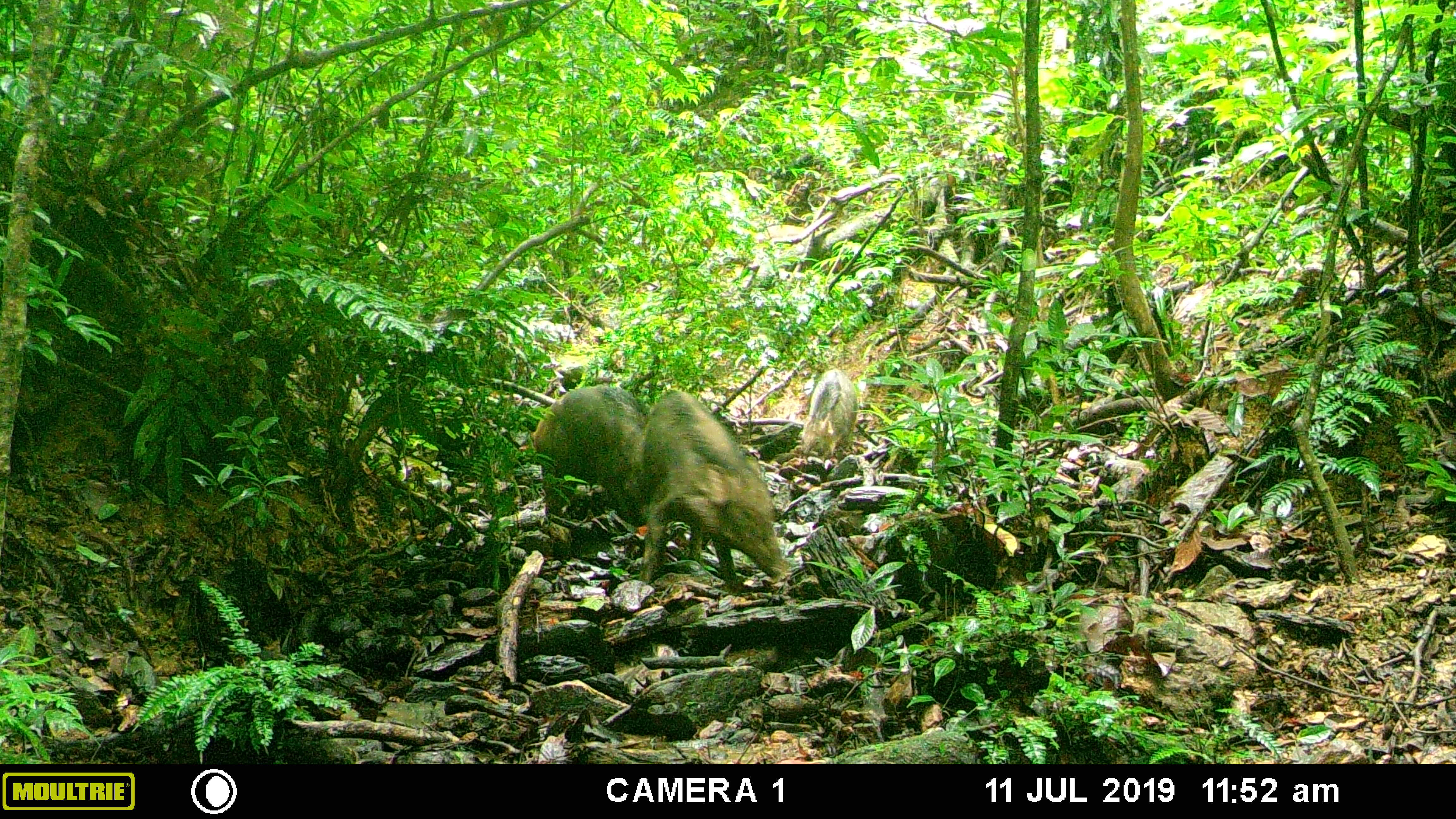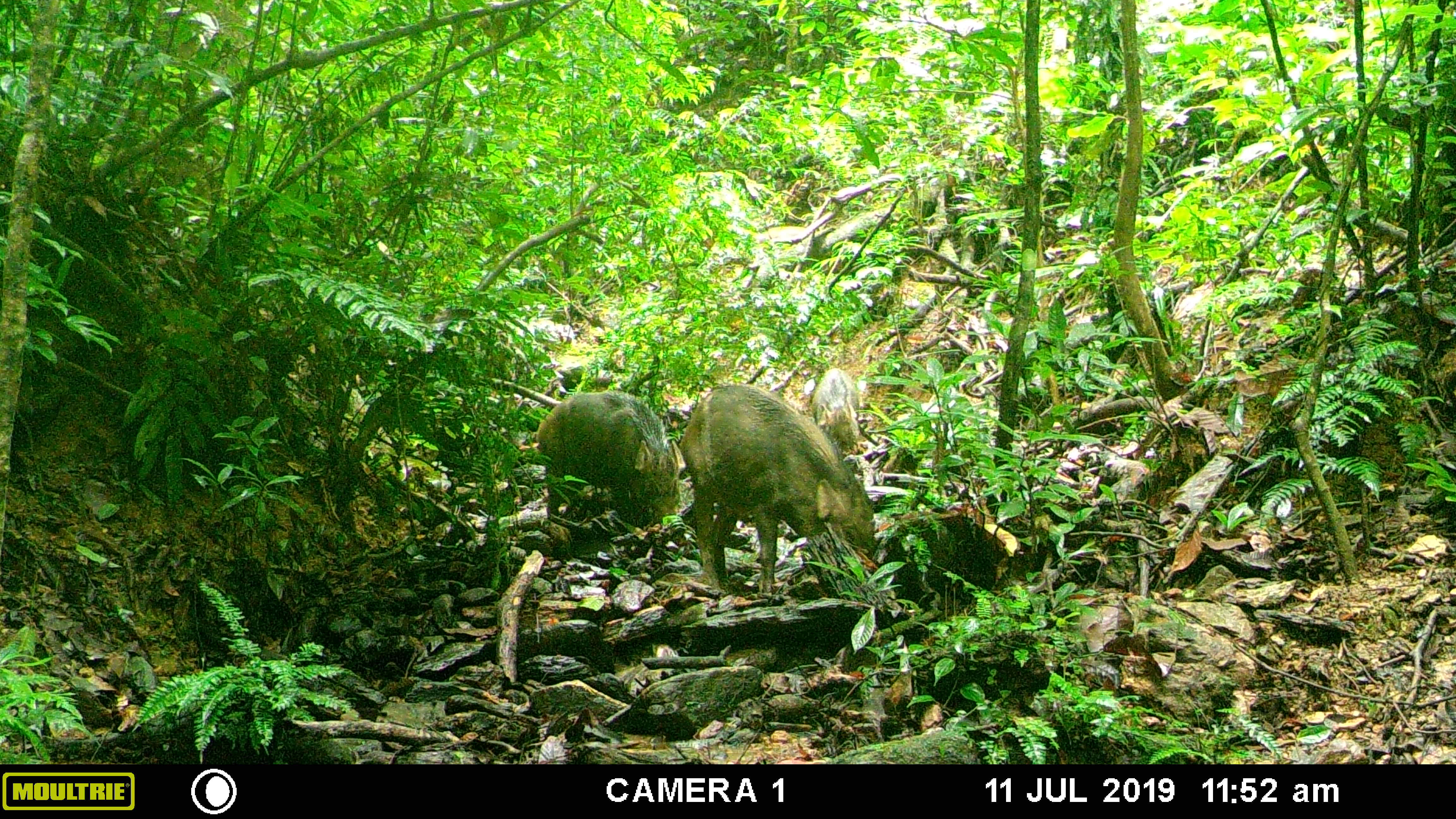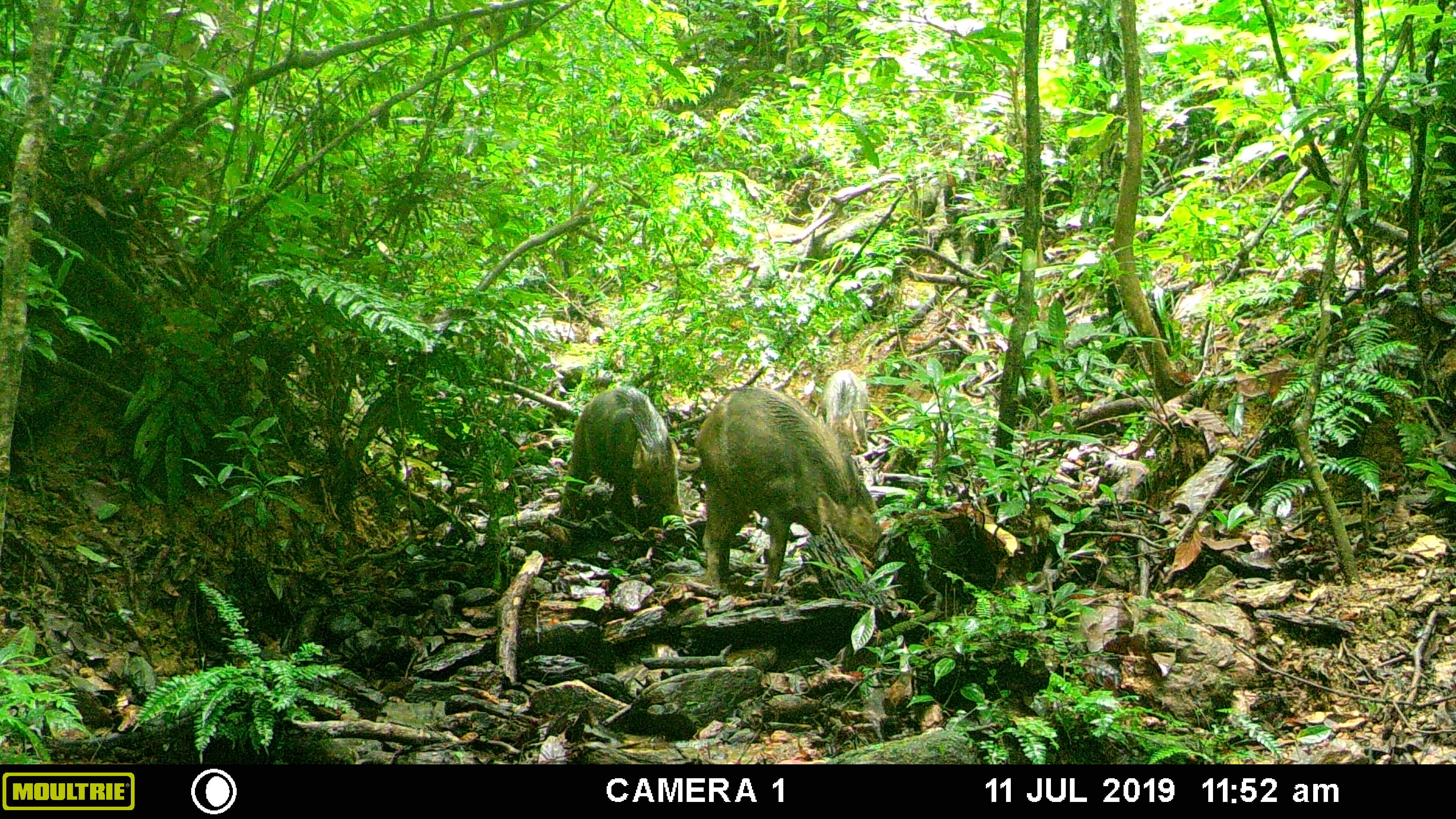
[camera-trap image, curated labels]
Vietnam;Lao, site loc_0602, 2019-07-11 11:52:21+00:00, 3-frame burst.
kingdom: Animalia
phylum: Chordata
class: Mammalia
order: Artiodactyla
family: Suidae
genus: Sus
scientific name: Sus scrofa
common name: eurasian wild pig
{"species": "eurasian wild pig (Sus scrofa)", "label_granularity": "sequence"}